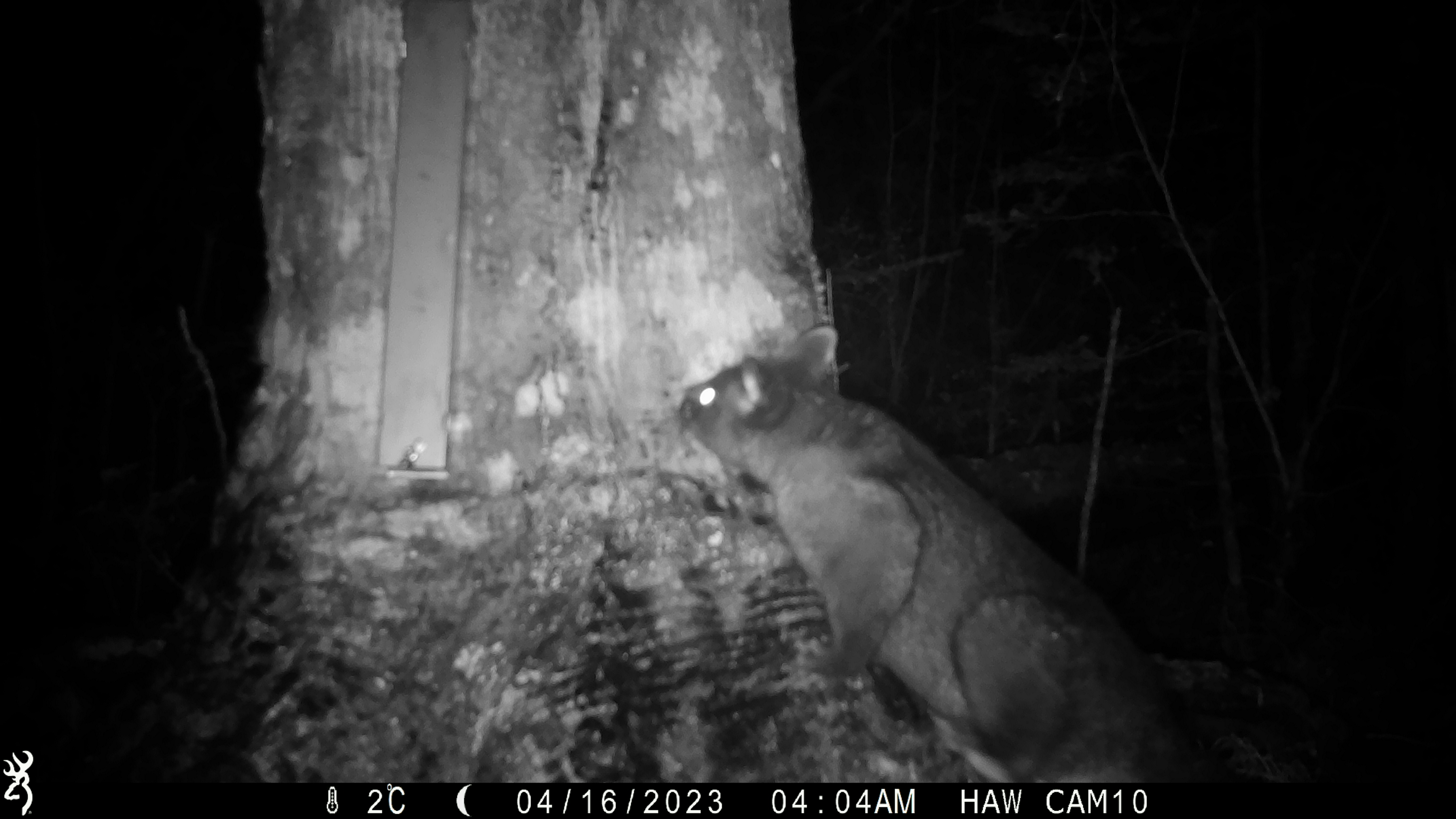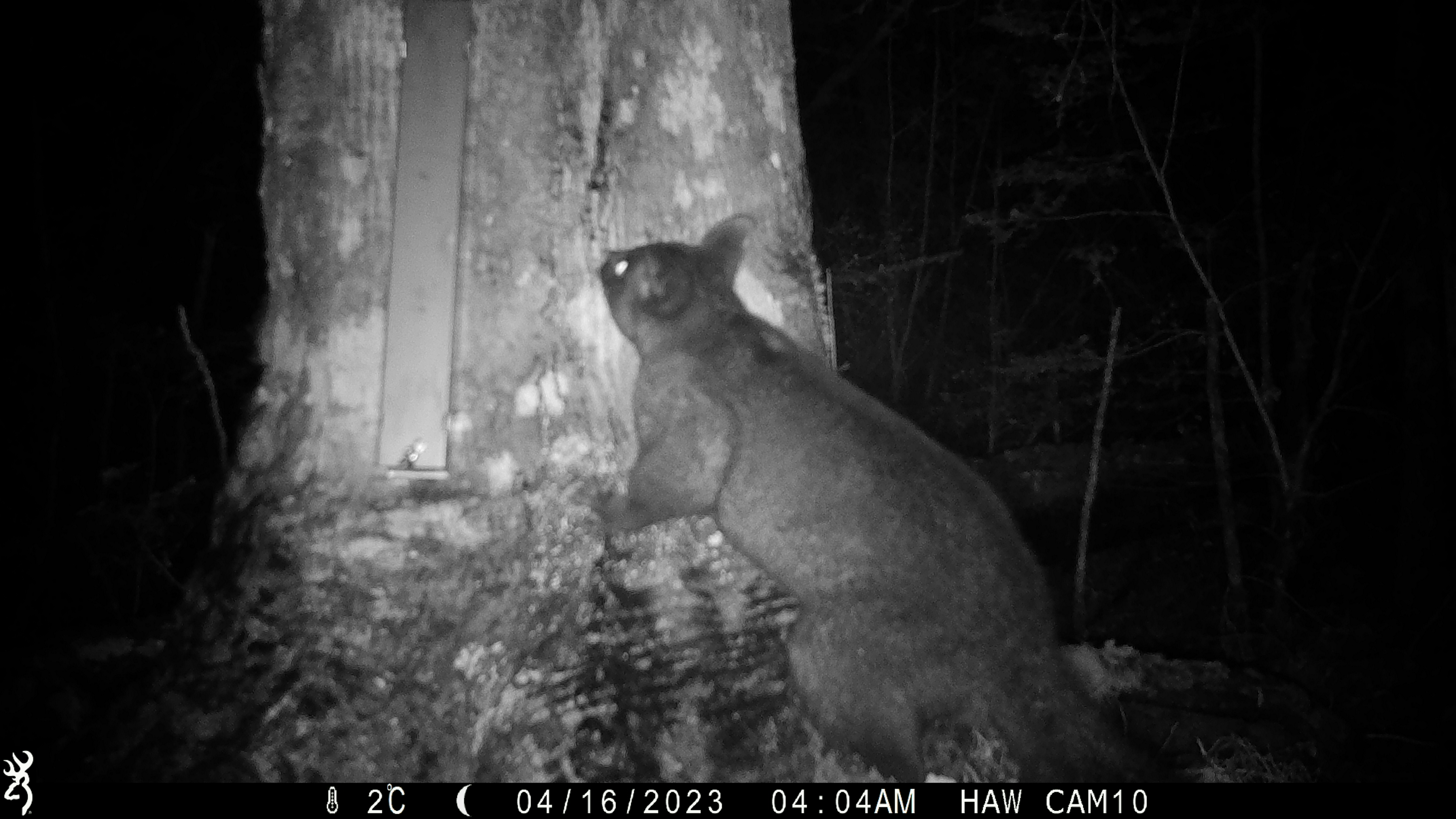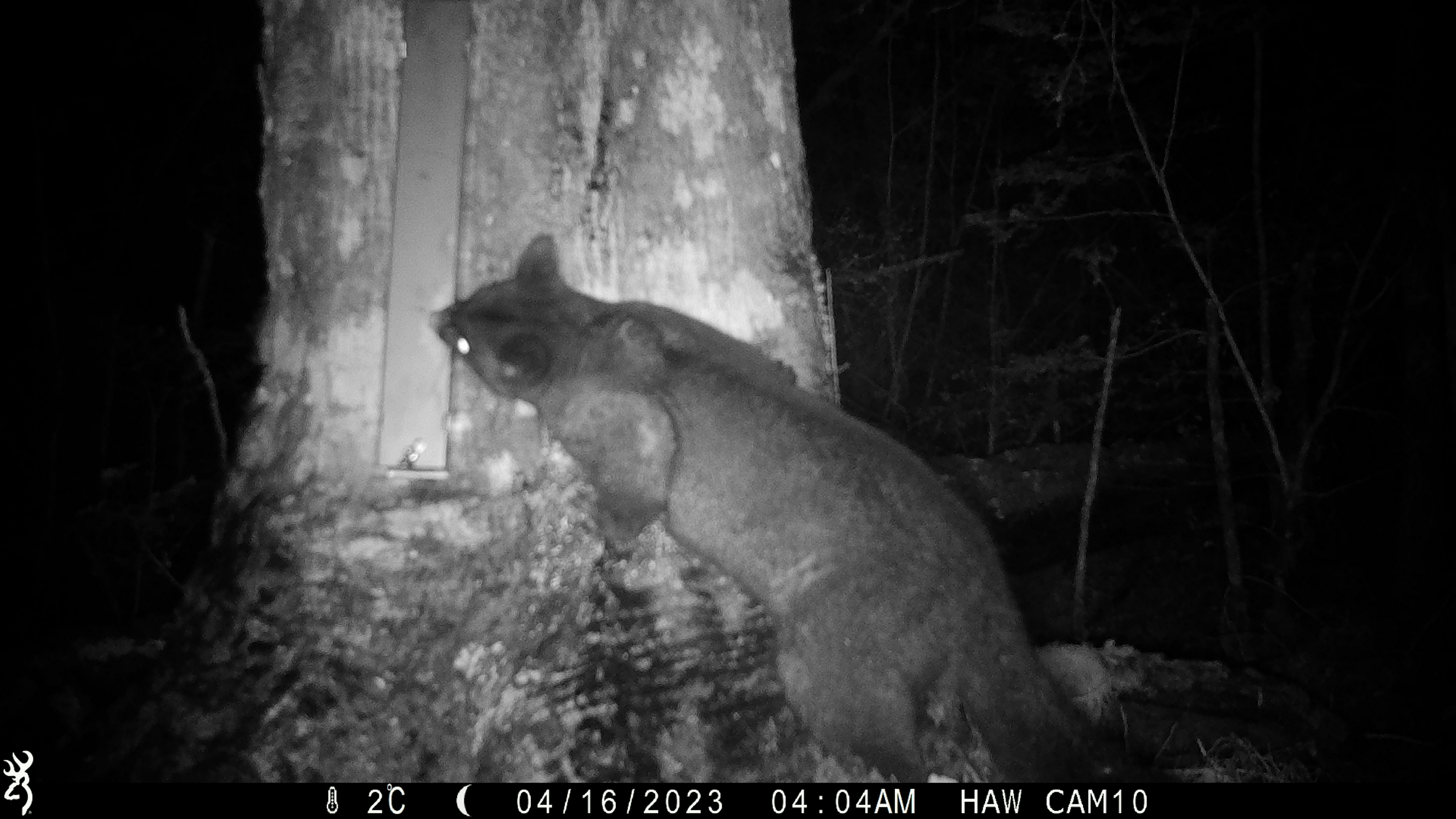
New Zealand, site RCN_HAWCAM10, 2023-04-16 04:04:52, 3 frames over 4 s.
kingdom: Animalia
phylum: Chordata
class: Mammalia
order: Diprotodontia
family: Phalangeridae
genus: Trichosurus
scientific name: Trichosurus vulpecula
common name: common brushtail possum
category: possum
Possum (common brushtail possum) (Trichosurus vulpecula).